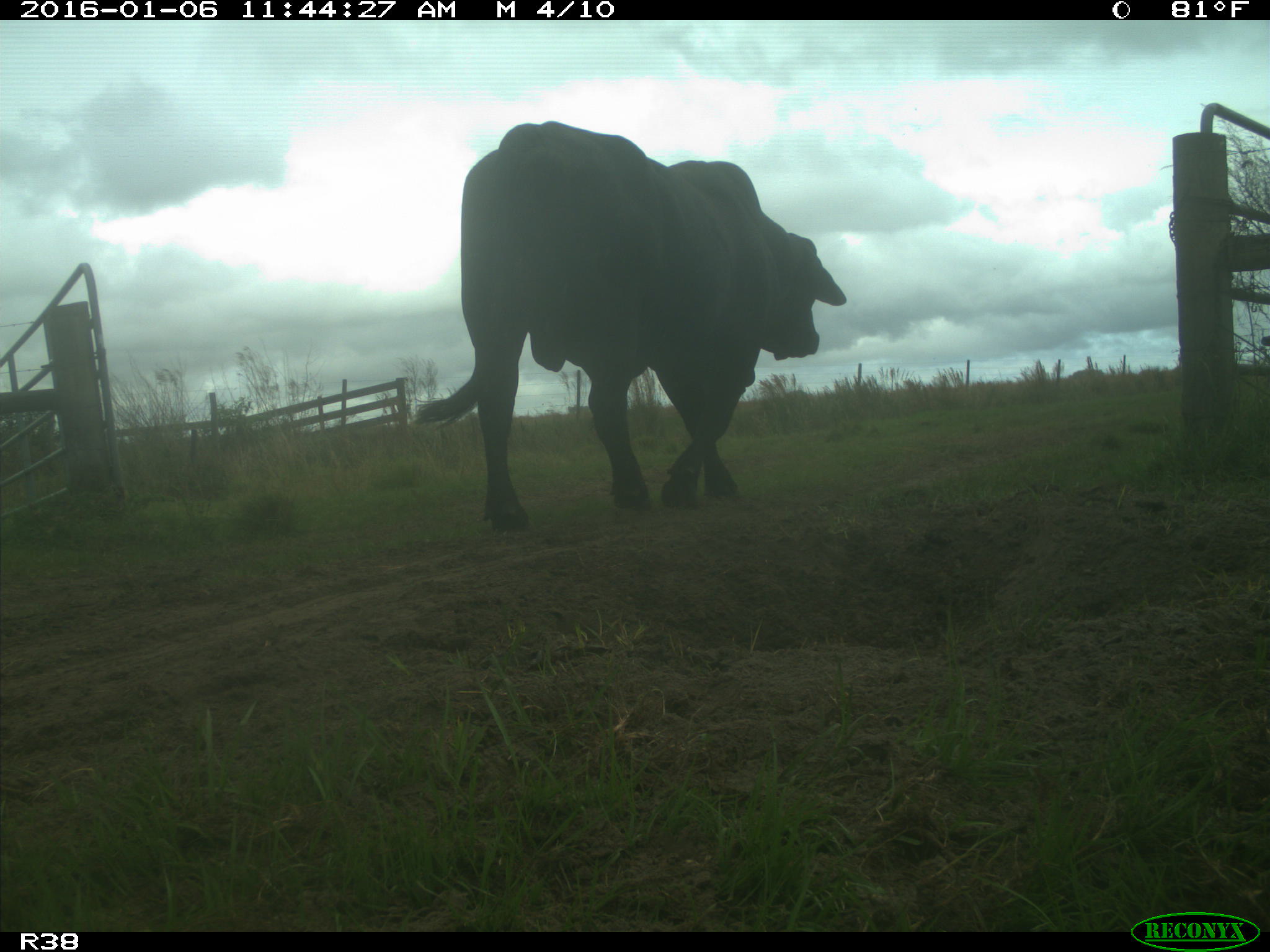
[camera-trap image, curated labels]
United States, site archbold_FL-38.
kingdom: Animalia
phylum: Chordata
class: Mammalia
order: Artiodactyla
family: Bovidae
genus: Bos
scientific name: Bos taurus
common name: domestic cow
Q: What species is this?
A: Bos taurus (domestic cow).